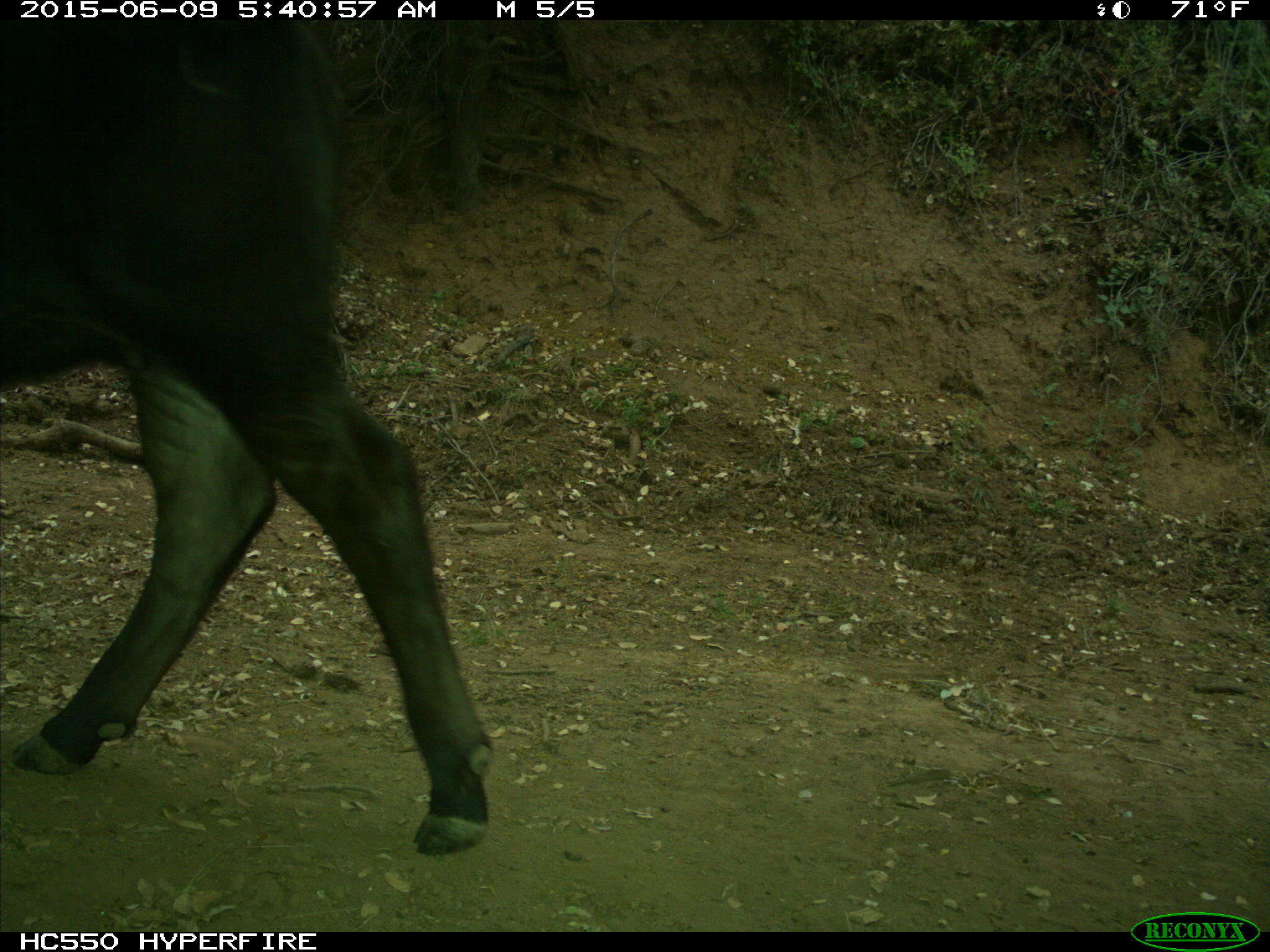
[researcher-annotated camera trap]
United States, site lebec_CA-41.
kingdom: Animalia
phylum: Chordata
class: Mammalia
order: Artiodactyla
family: Bovidae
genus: Bos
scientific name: Bos taurus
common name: domestic cow